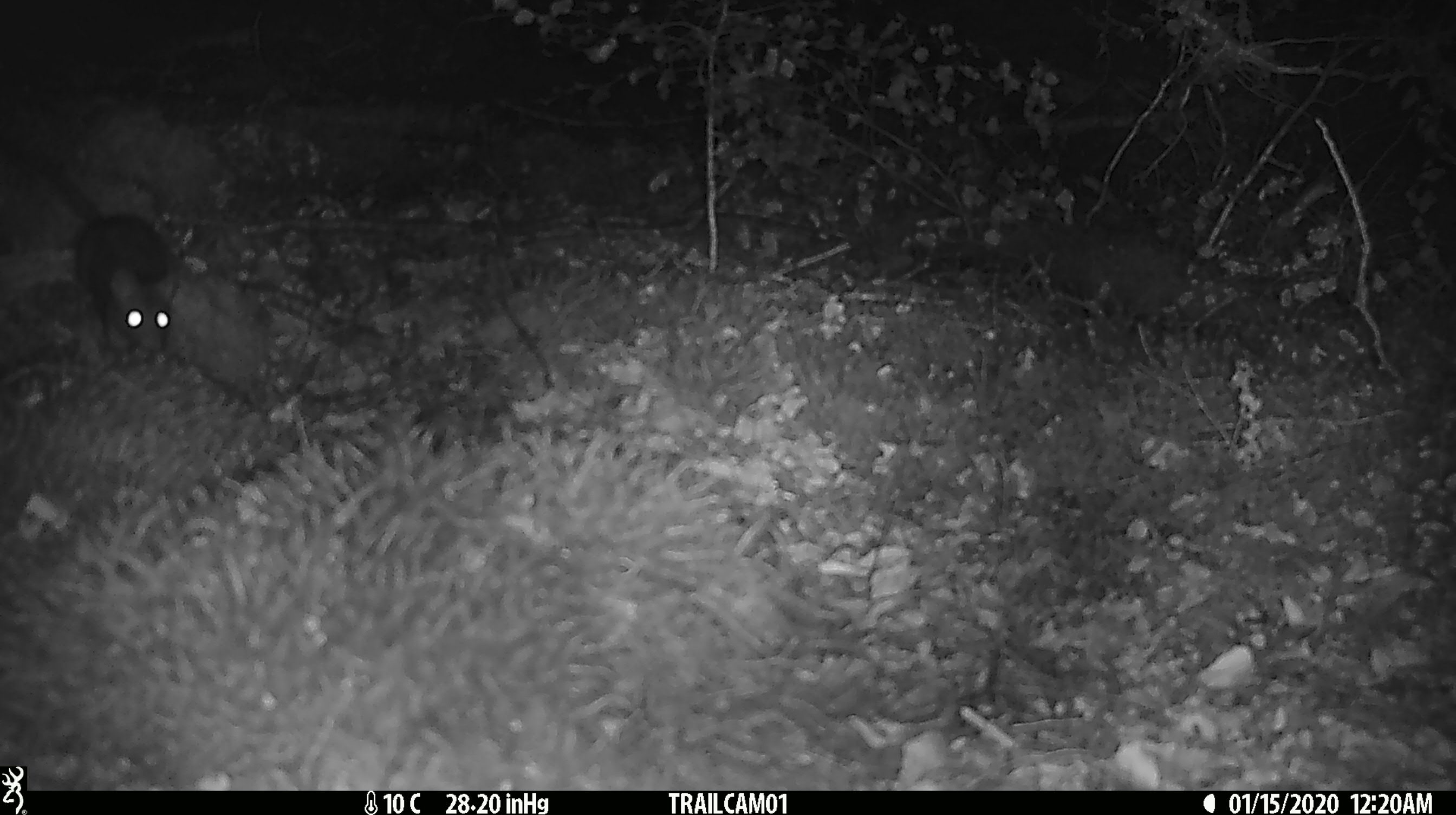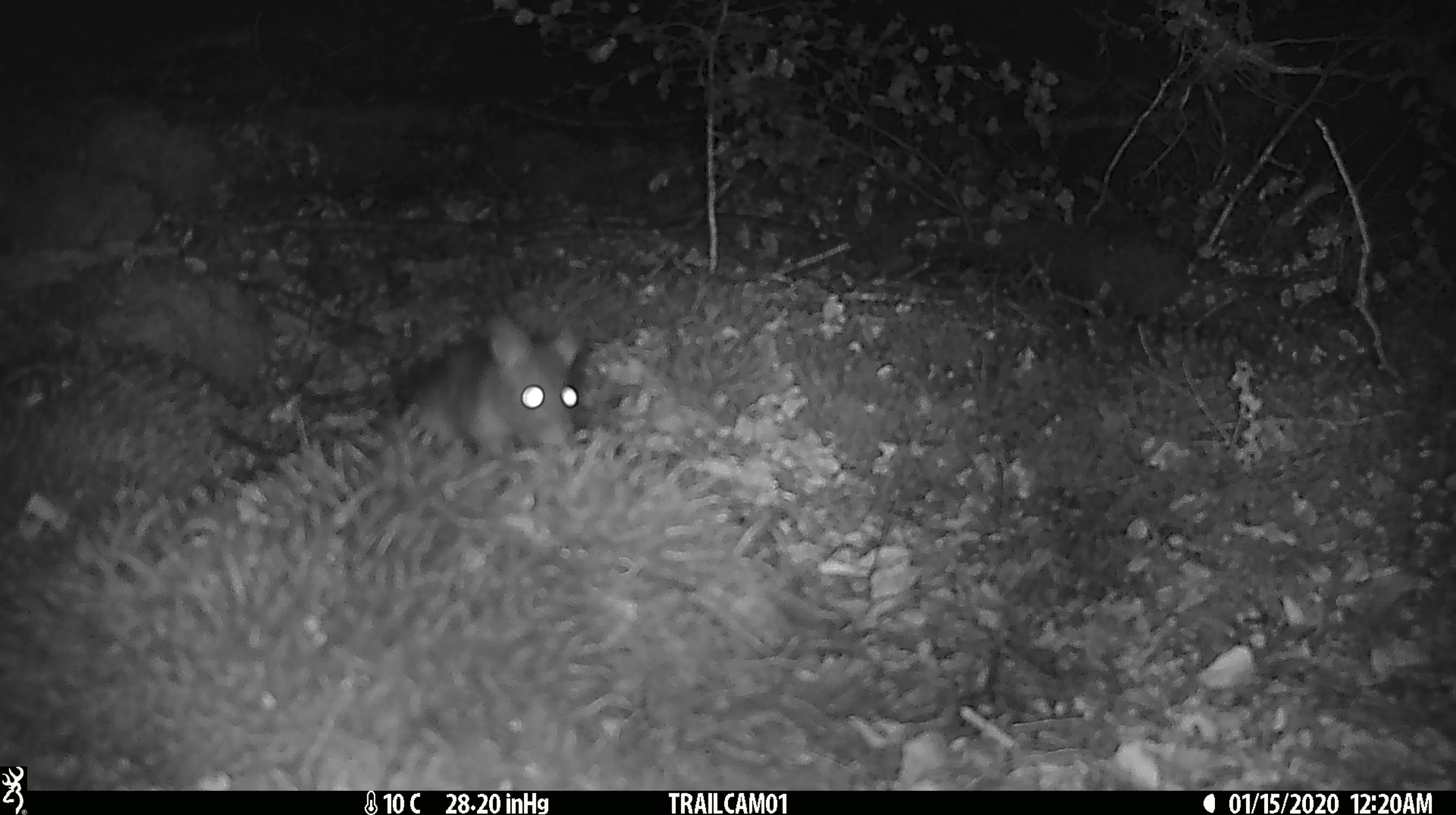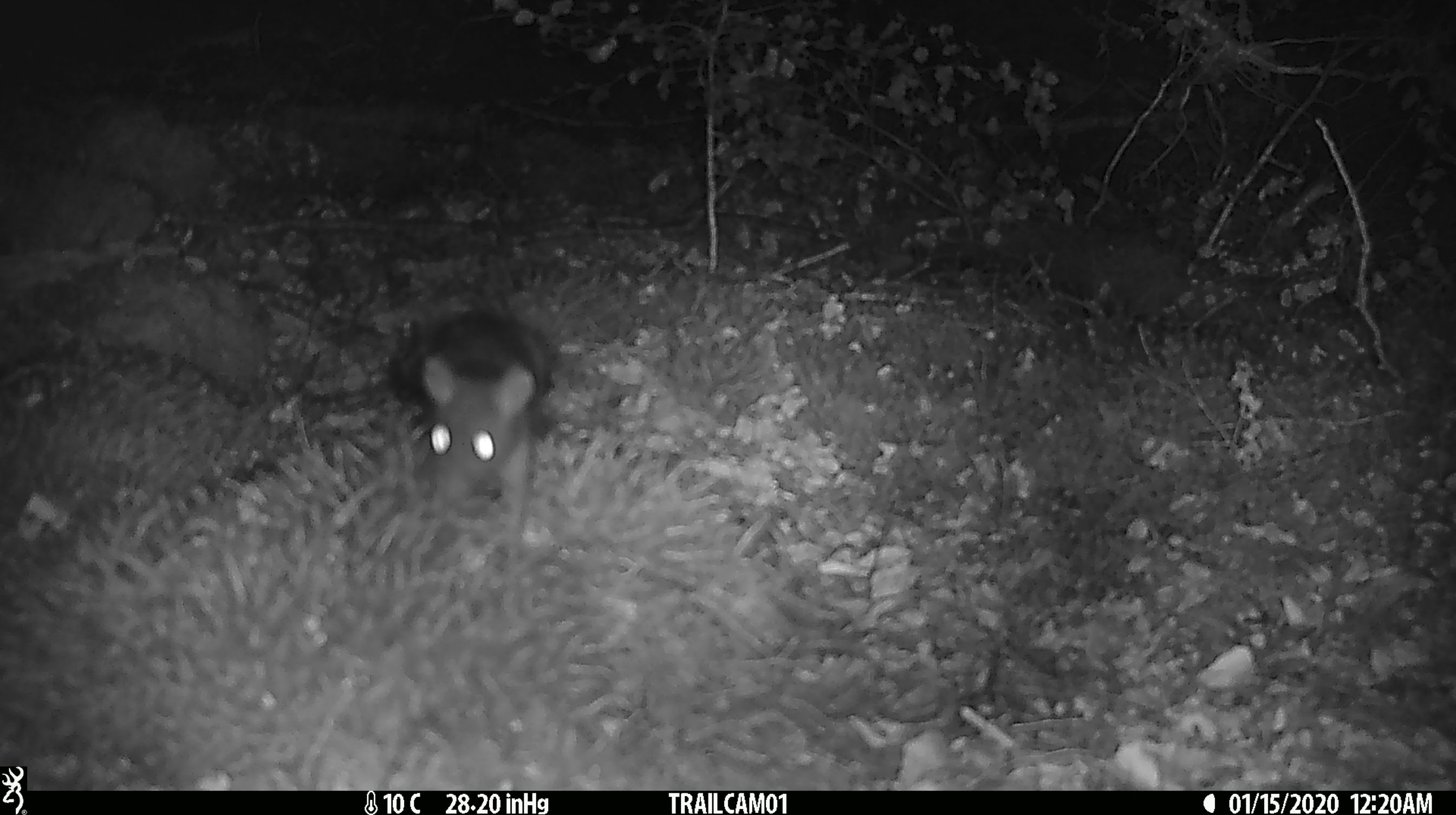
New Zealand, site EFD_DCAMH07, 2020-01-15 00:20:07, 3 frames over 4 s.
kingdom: Animalia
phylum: Chordata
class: Mammalia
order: Rodentia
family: Muridae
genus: Rattus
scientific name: Rattus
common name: rat